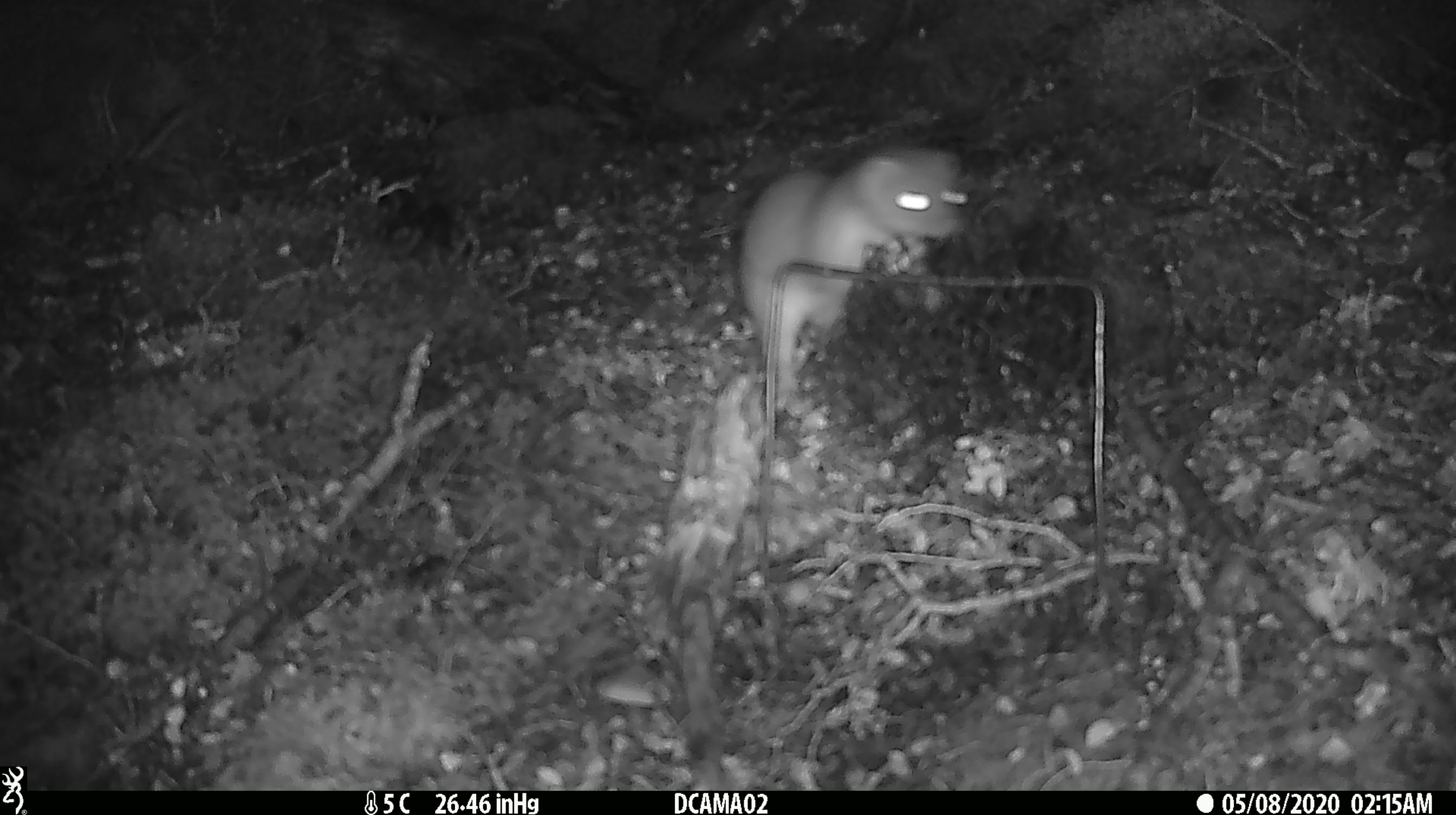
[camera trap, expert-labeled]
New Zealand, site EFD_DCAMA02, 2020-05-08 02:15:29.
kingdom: Animalia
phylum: Chordata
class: Mammalia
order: Carnivora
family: Mustelidae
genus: Mustela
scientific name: Mustela erminea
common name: stoat